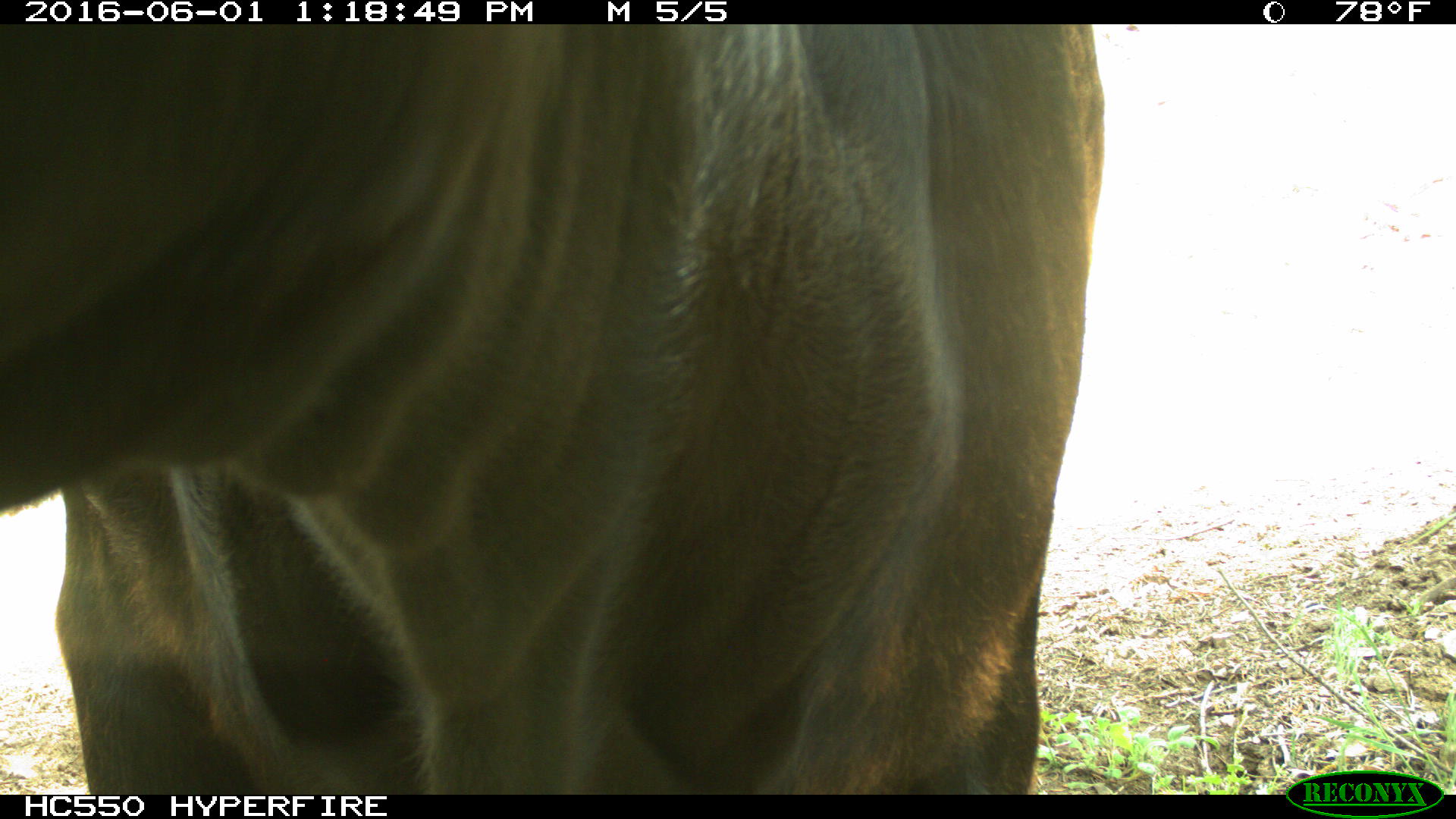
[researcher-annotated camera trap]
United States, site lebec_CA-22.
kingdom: Animalia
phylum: Chordata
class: Mammalia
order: Artiodactyla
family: Bovidae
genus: Bos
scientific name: Bos taurus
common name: domestic cow